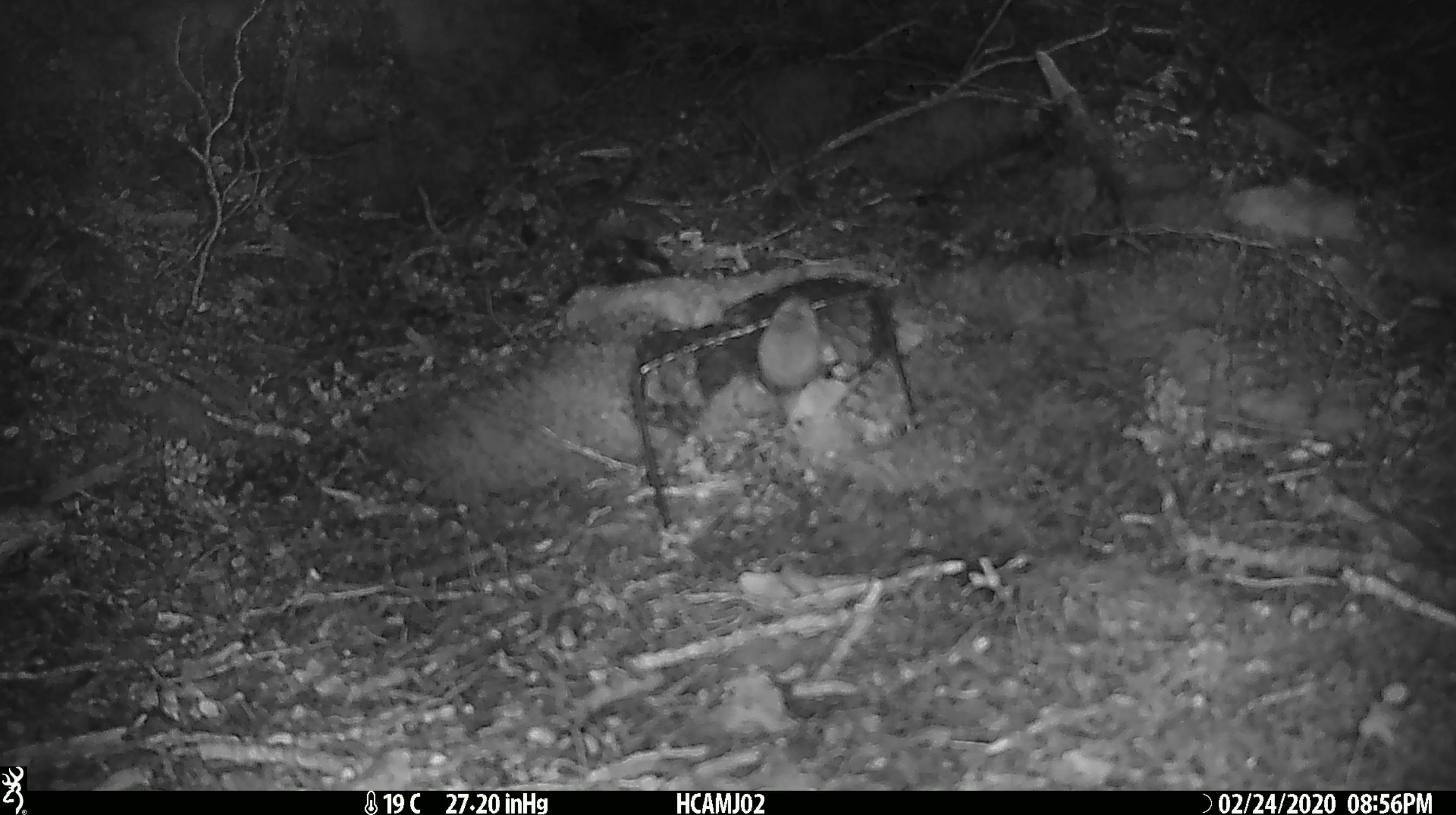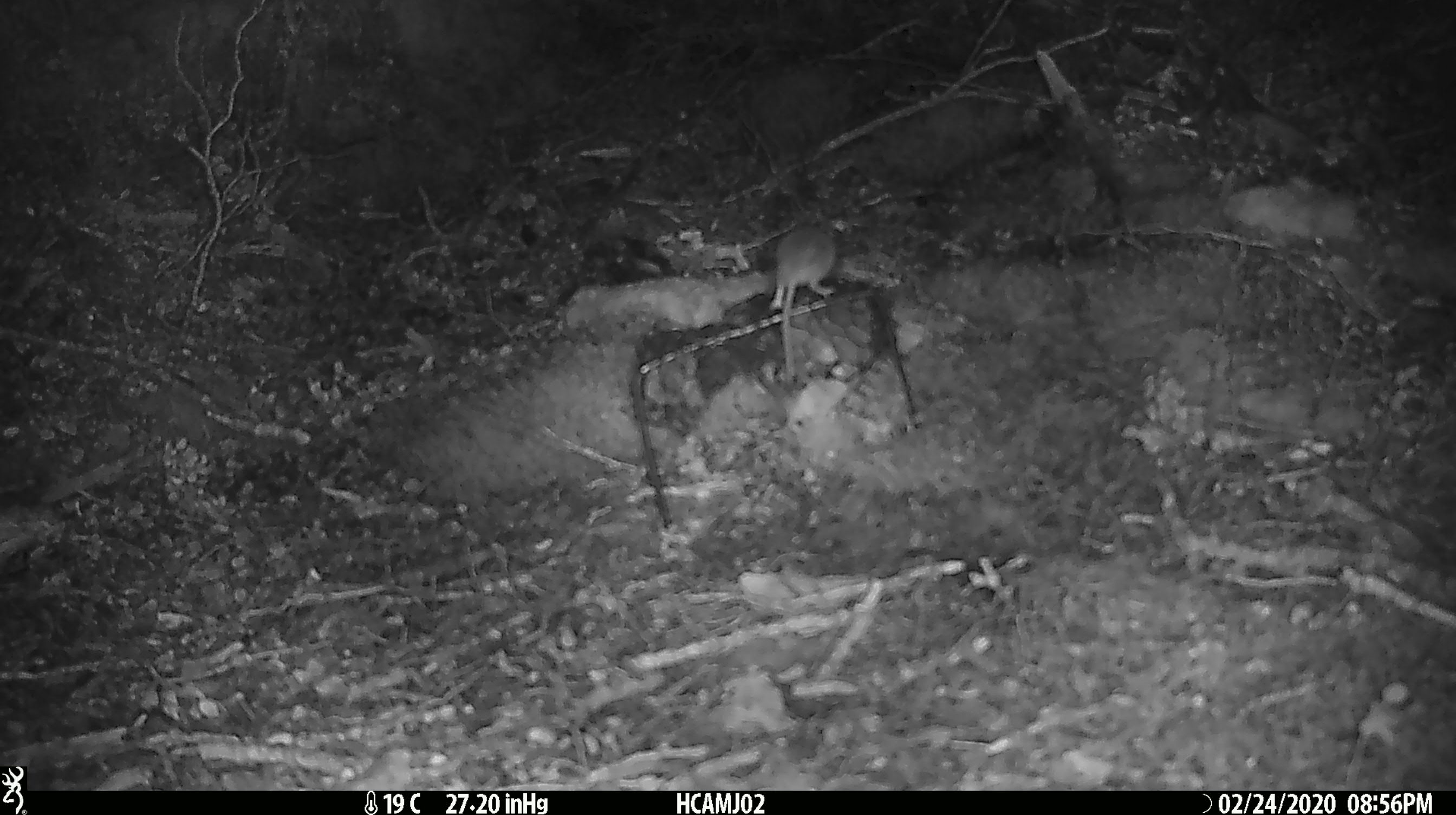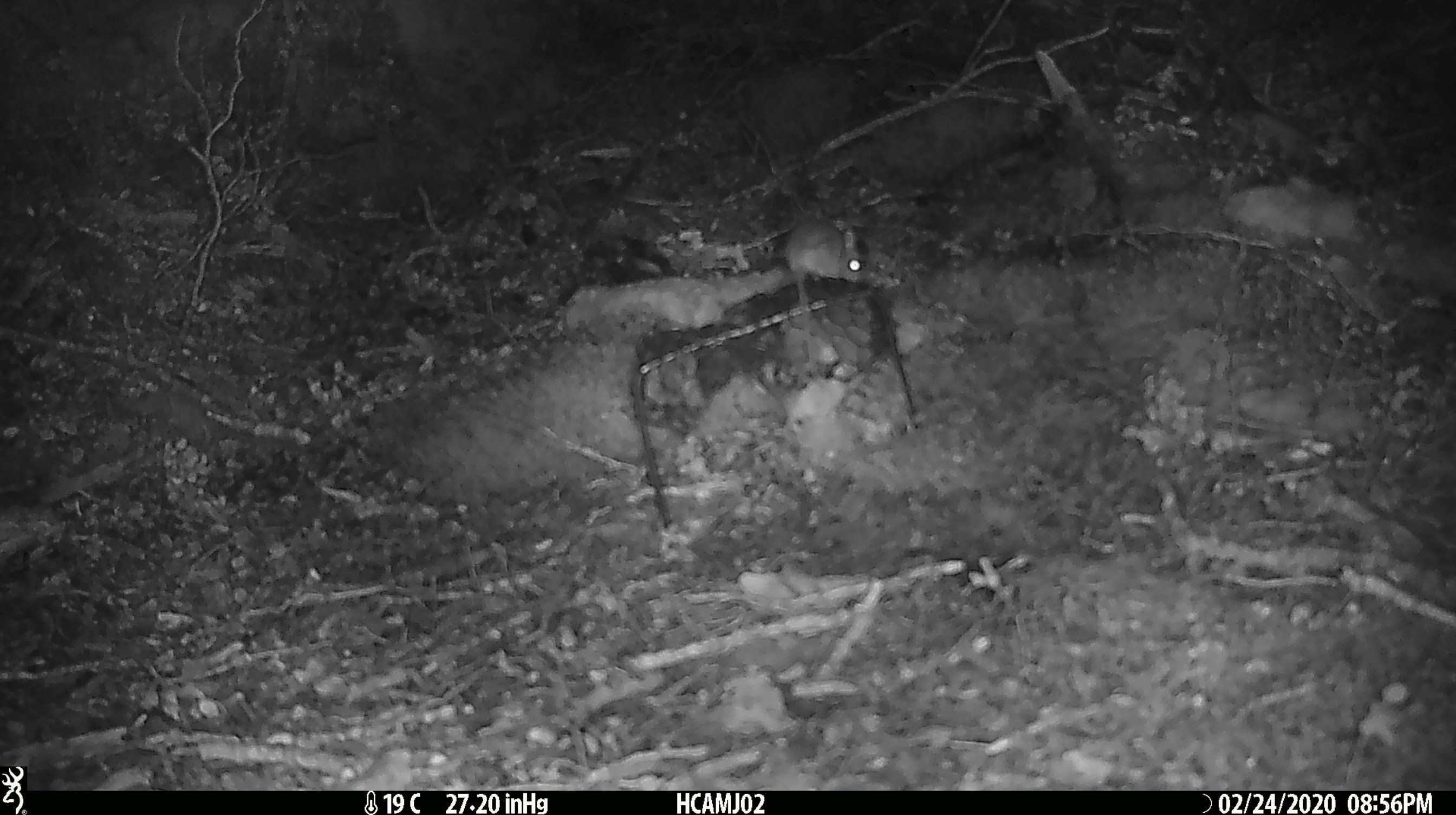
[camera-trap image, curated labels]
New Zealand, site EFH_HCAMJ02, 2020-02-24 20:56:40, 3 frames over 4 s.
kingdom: Animalia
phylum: Chordata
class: Mammalia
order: Rodentia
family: Muridae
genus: Mus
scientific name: Mus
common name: mouse